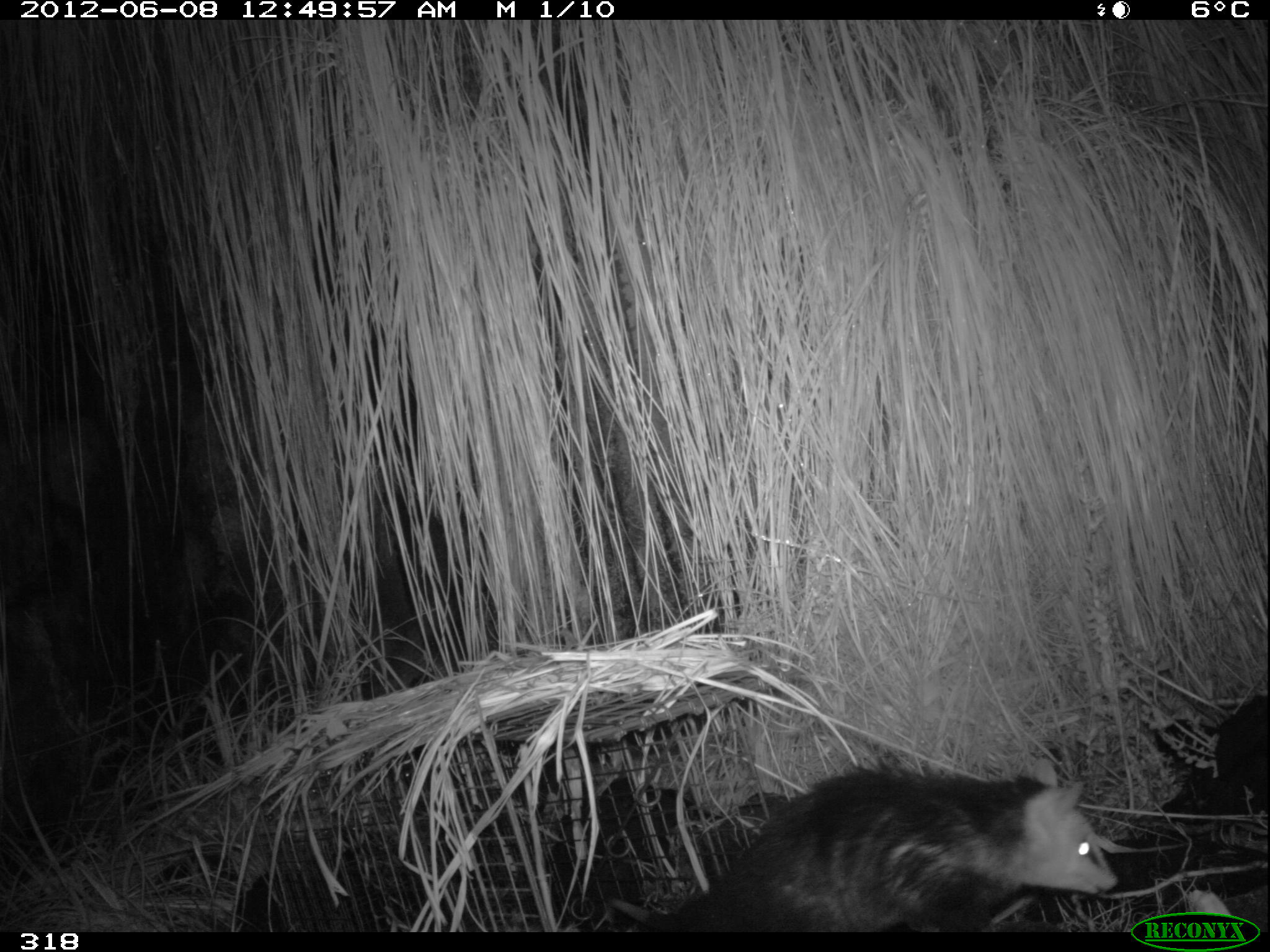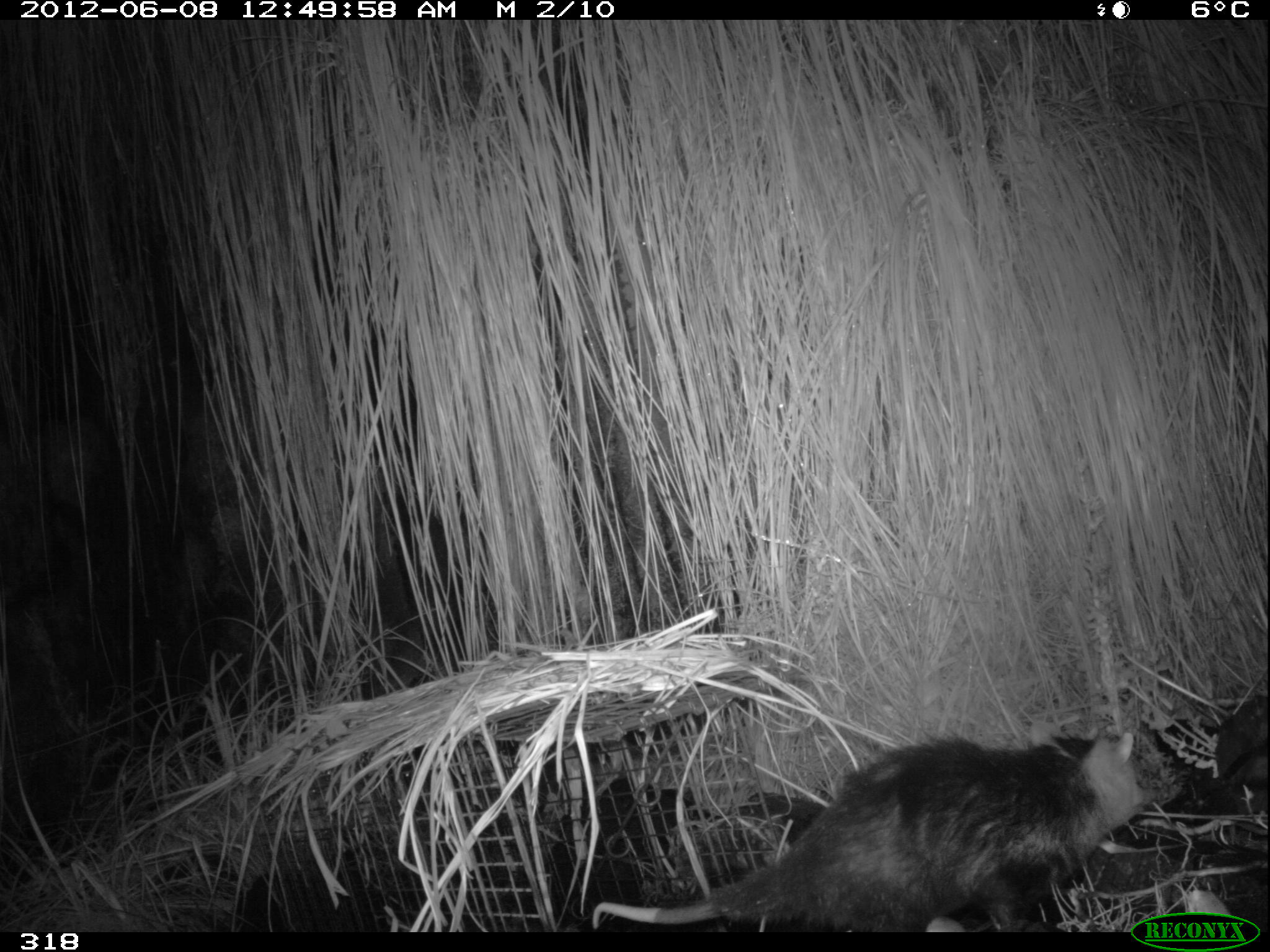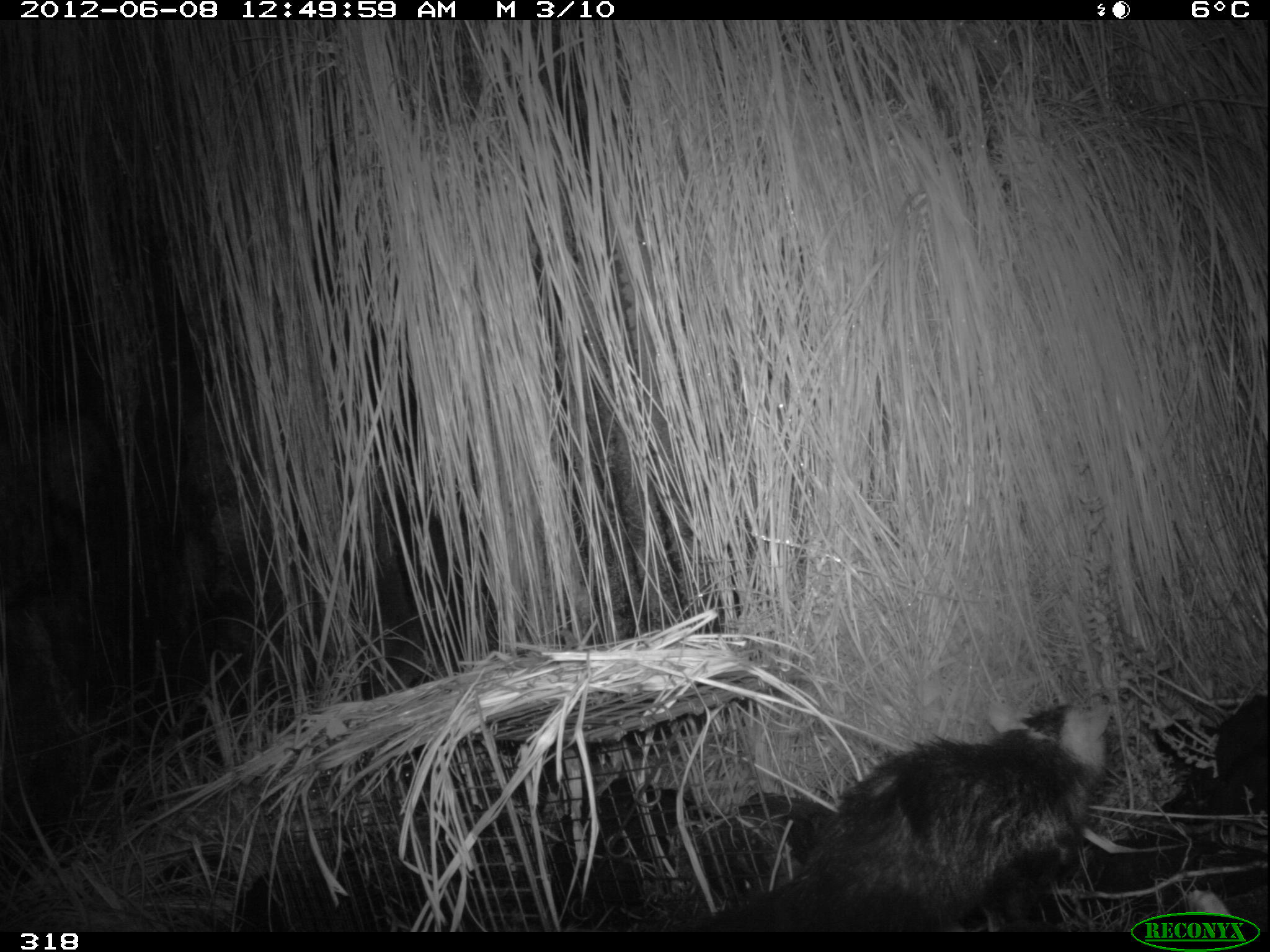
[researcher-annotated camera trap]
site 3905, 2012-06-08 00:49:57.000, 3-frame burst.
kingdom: Animalia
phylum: Chordata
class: Mammalia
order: Didelphimorphia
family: Didelphidae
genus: Didelphis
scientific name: Didelphis pernigra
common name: andean white-eared opossum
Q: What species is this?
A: Didelphis pernigra (andean white-eared opossum).